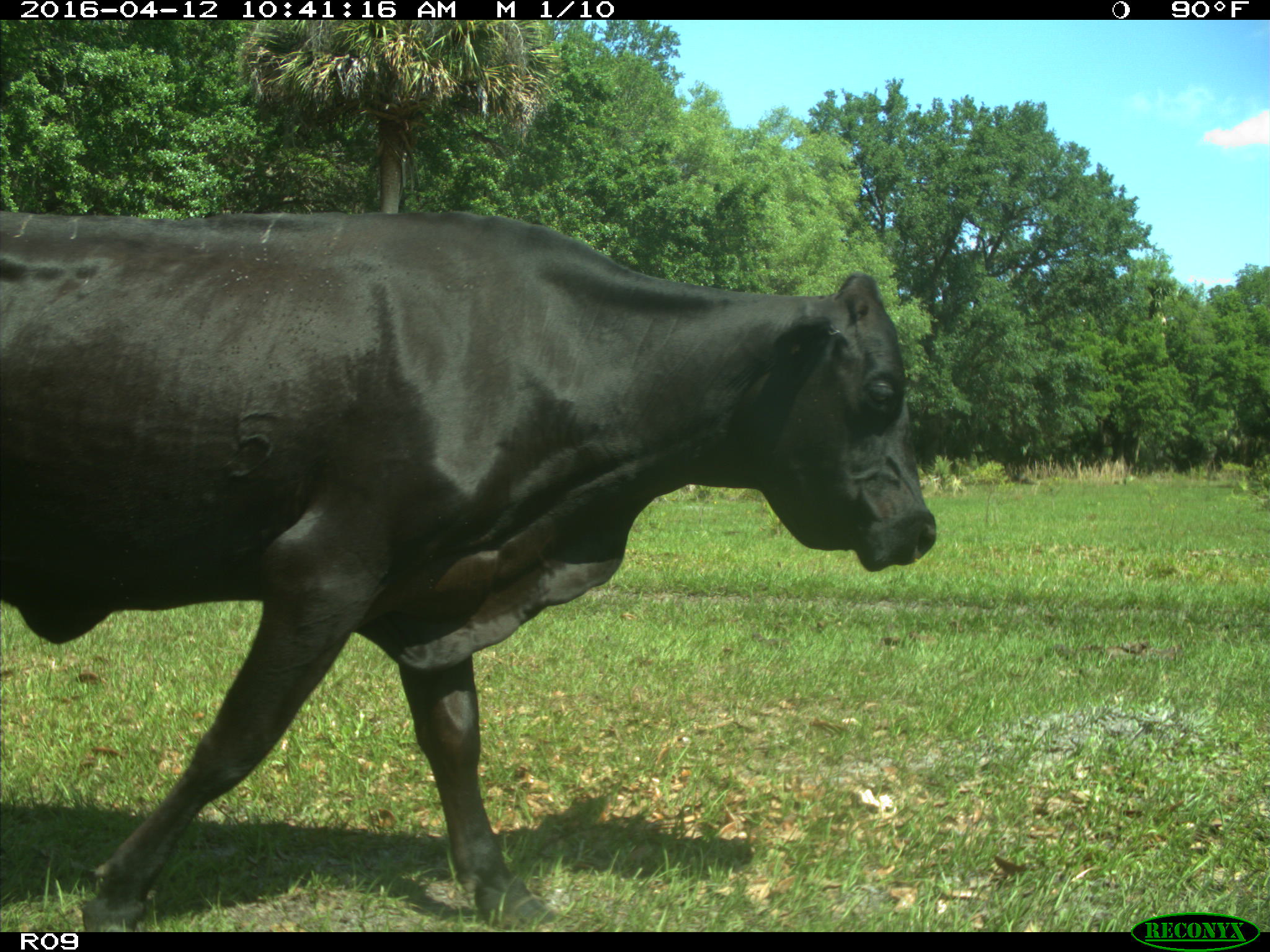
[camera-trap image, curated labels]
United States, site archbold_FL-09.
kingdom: Animalia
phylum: Chordata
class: Mammalia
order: Artiodactyla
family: Bovidae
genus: Bos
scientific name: Bos taurus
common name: domestic cow